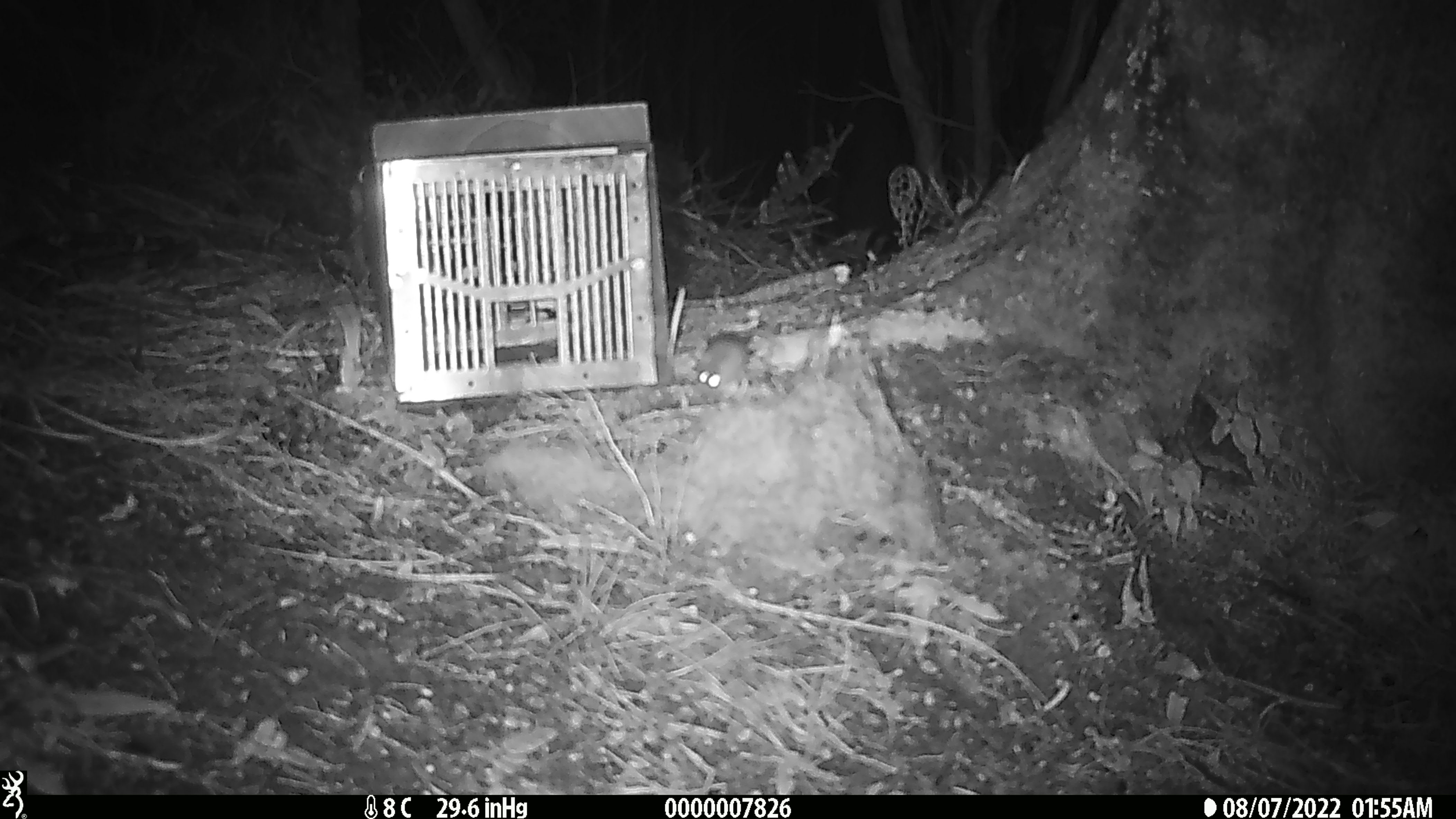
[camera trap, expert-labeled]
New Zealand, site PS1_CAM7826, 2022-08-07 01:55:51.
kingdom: Animalia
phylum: Chordata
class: Mammalia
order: Rodentia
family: Muridae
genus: Mus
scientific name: Mus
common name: mouse